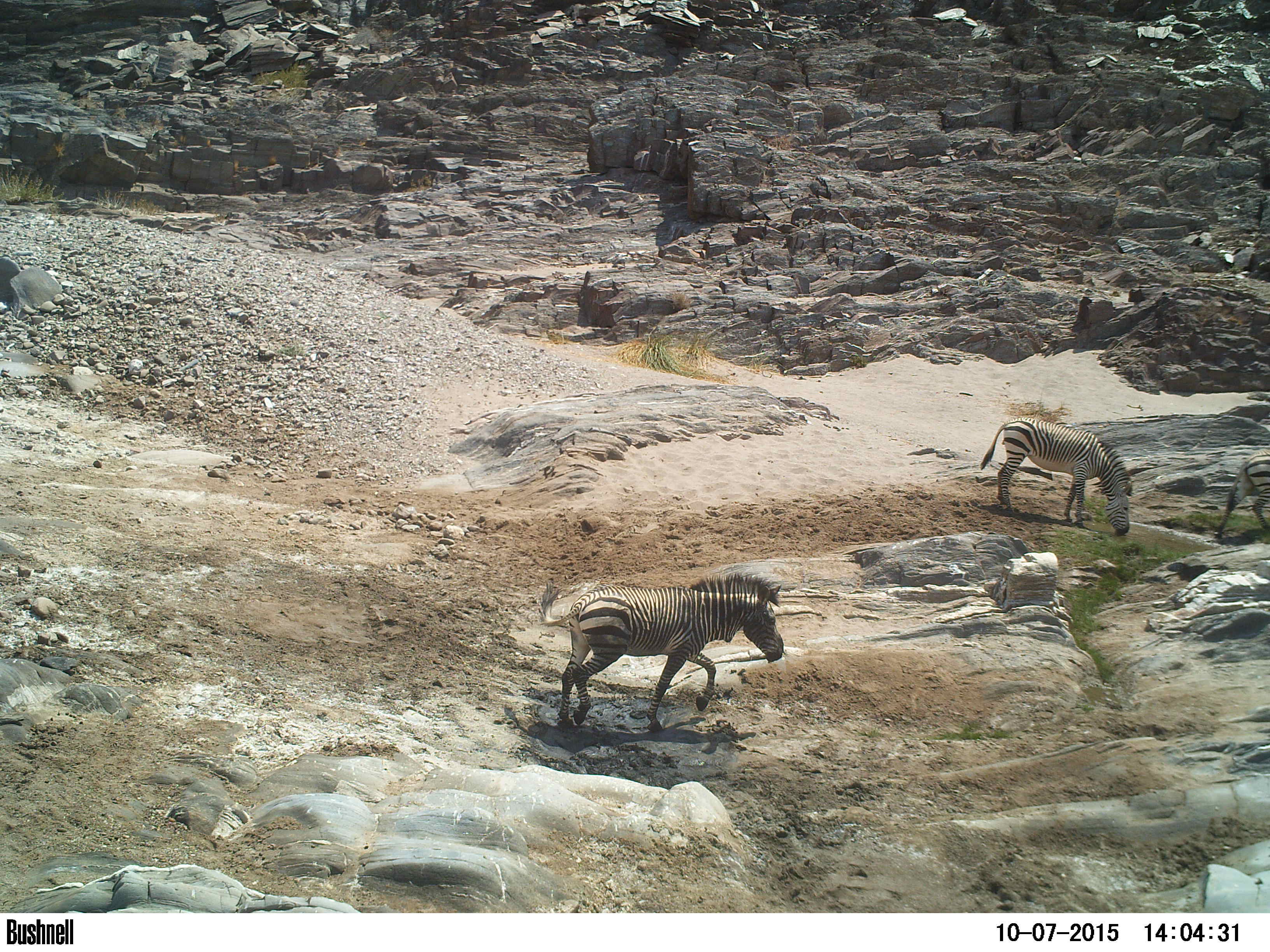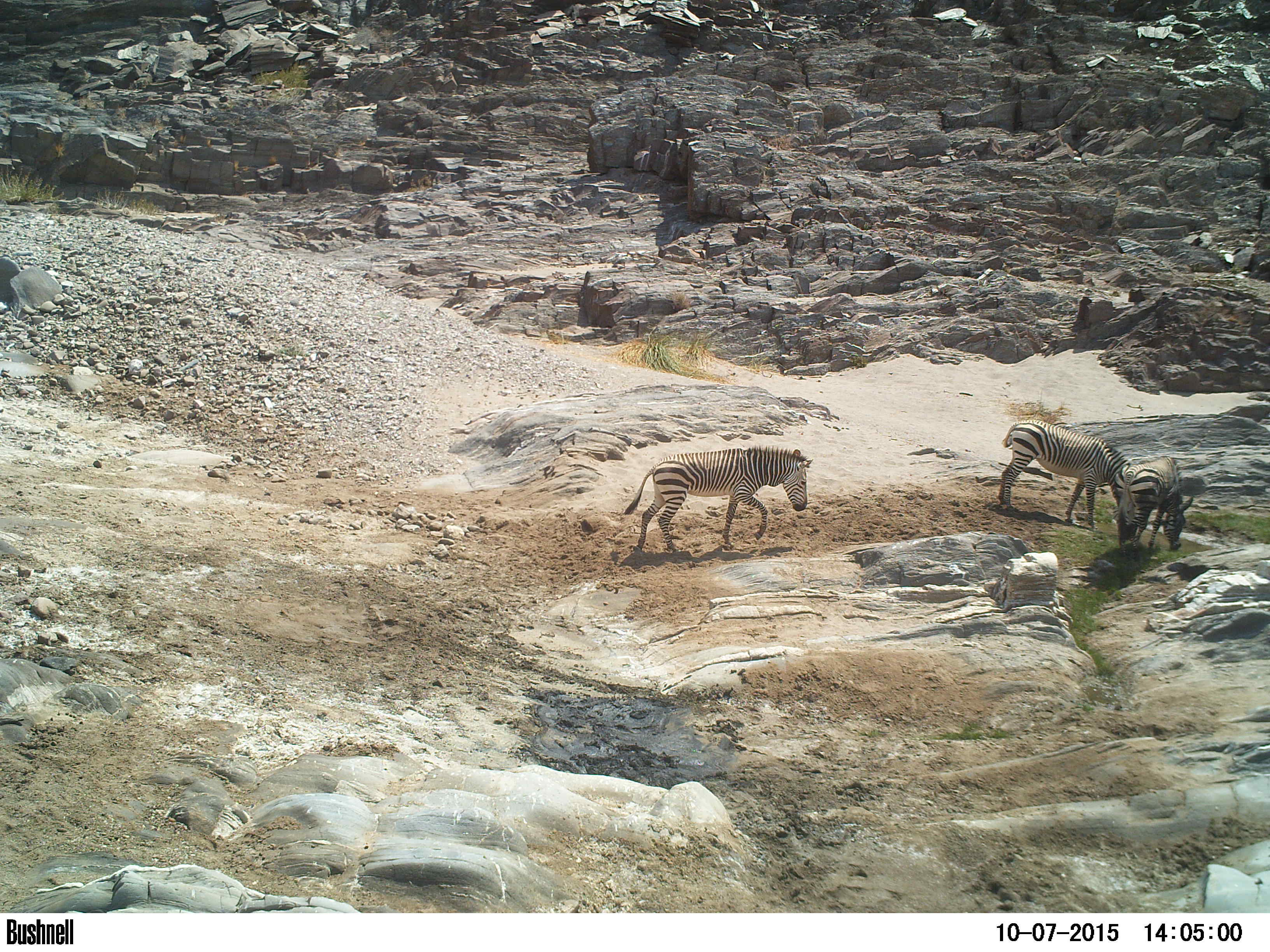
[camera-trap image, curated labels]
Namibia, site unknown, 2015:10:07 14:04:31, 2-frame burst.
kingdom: Animalia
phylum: Chordata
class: Mammalia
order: Perissodactyla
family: Equidae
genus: Equus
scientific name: Equus zebra hartmannae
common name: hartmann's mountain zebra